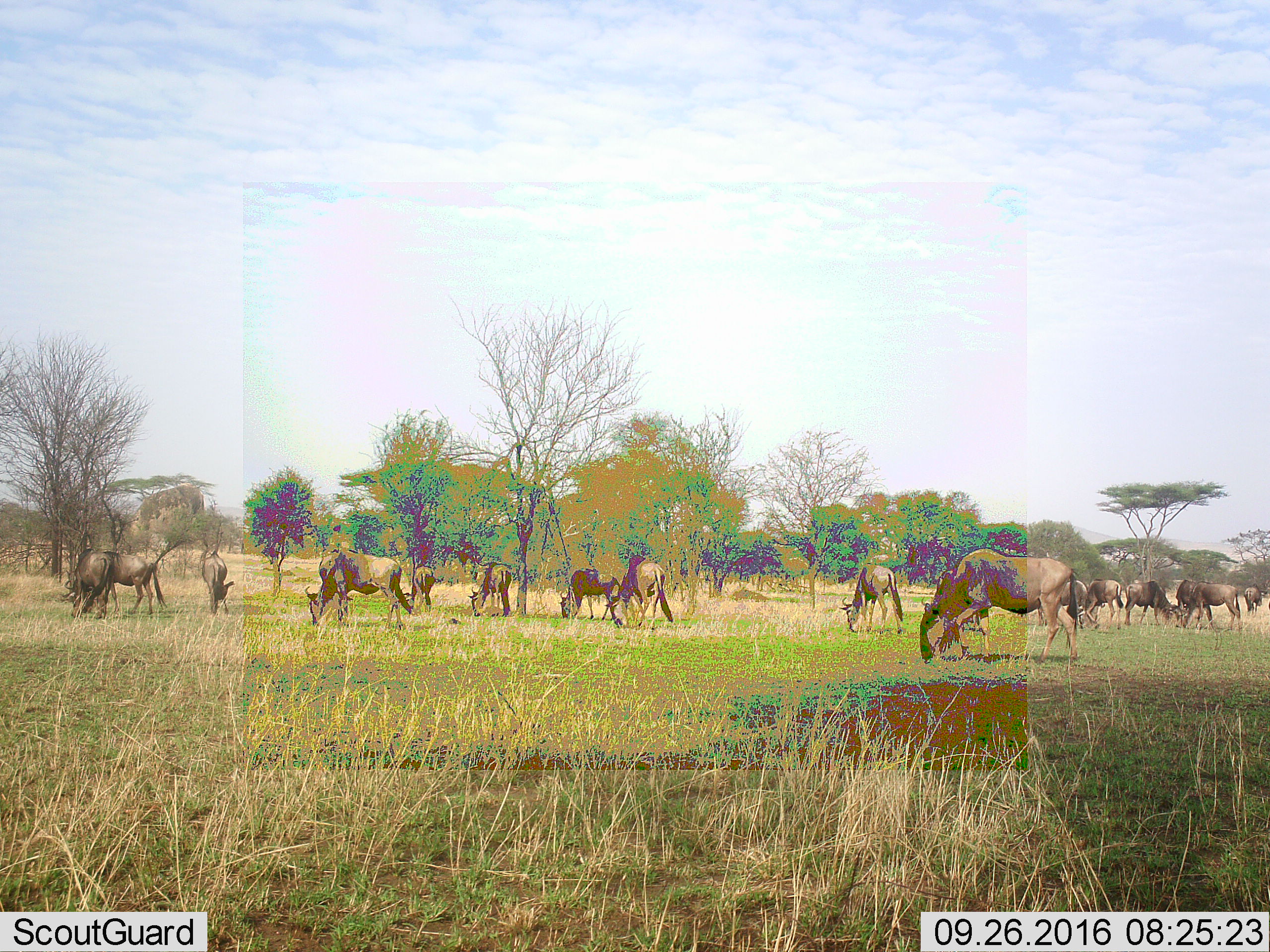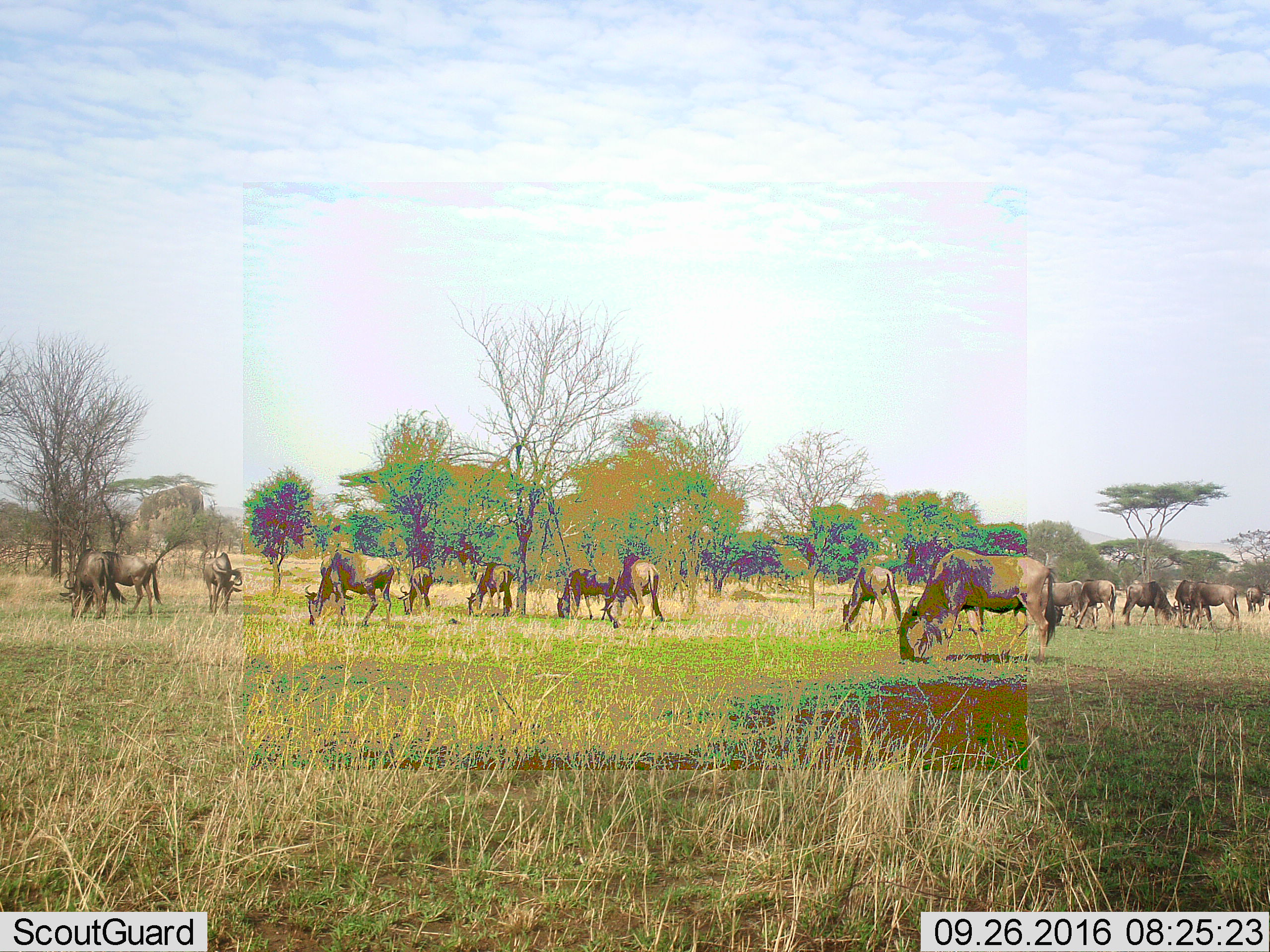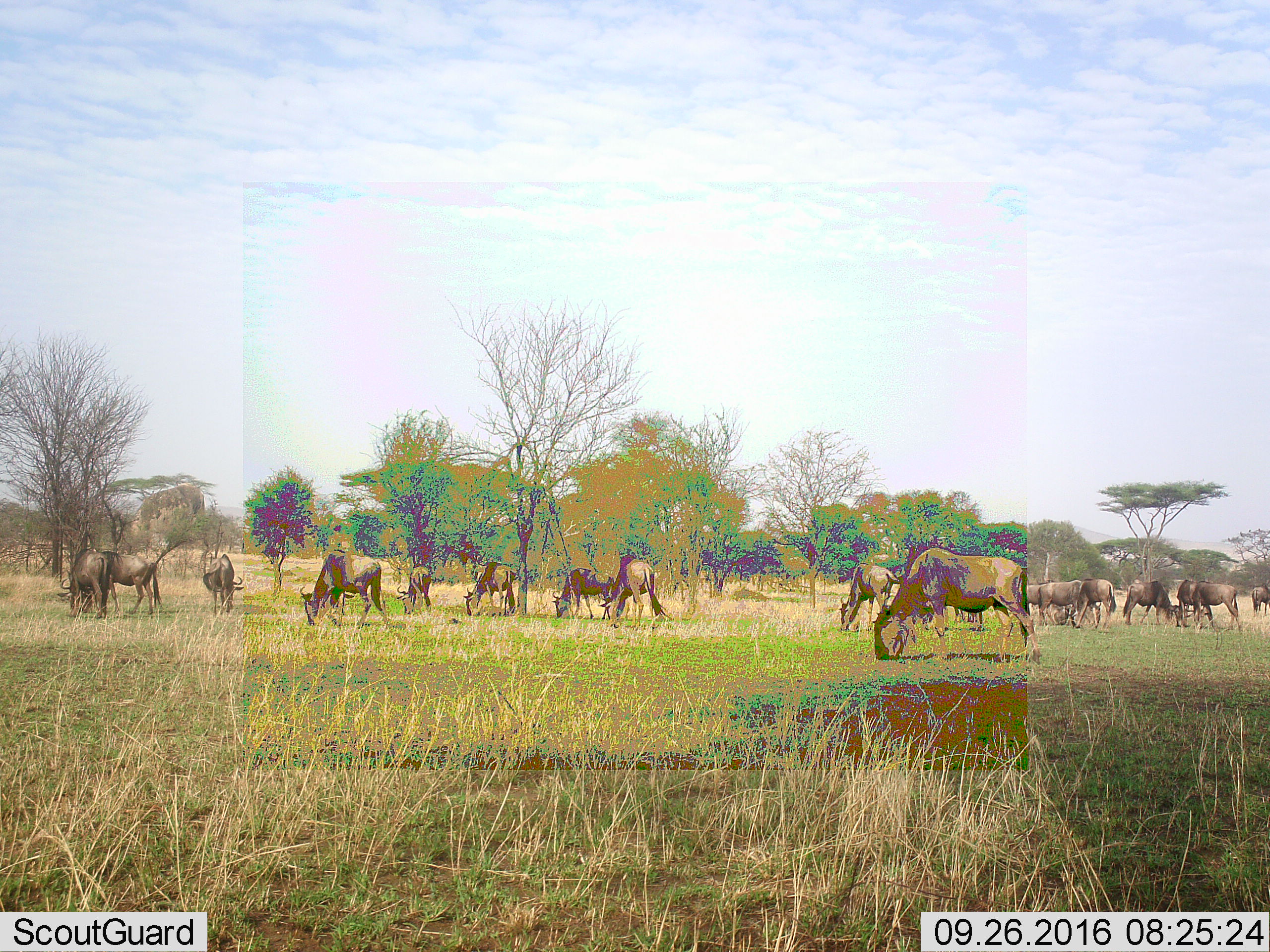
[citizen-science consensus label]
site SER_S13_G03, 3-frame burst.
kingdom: Animalia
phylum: Chordata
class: Mammalia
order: Artiodactyla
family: Bovidae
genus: Connochaetes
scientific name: Connochaetes taurinus taurinus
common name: blue wildebeest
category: wildebeestblue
Wildebeestblue (blue wildebeest) (Connochaetes taurinus taurinus), count 11-50. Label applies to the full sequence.